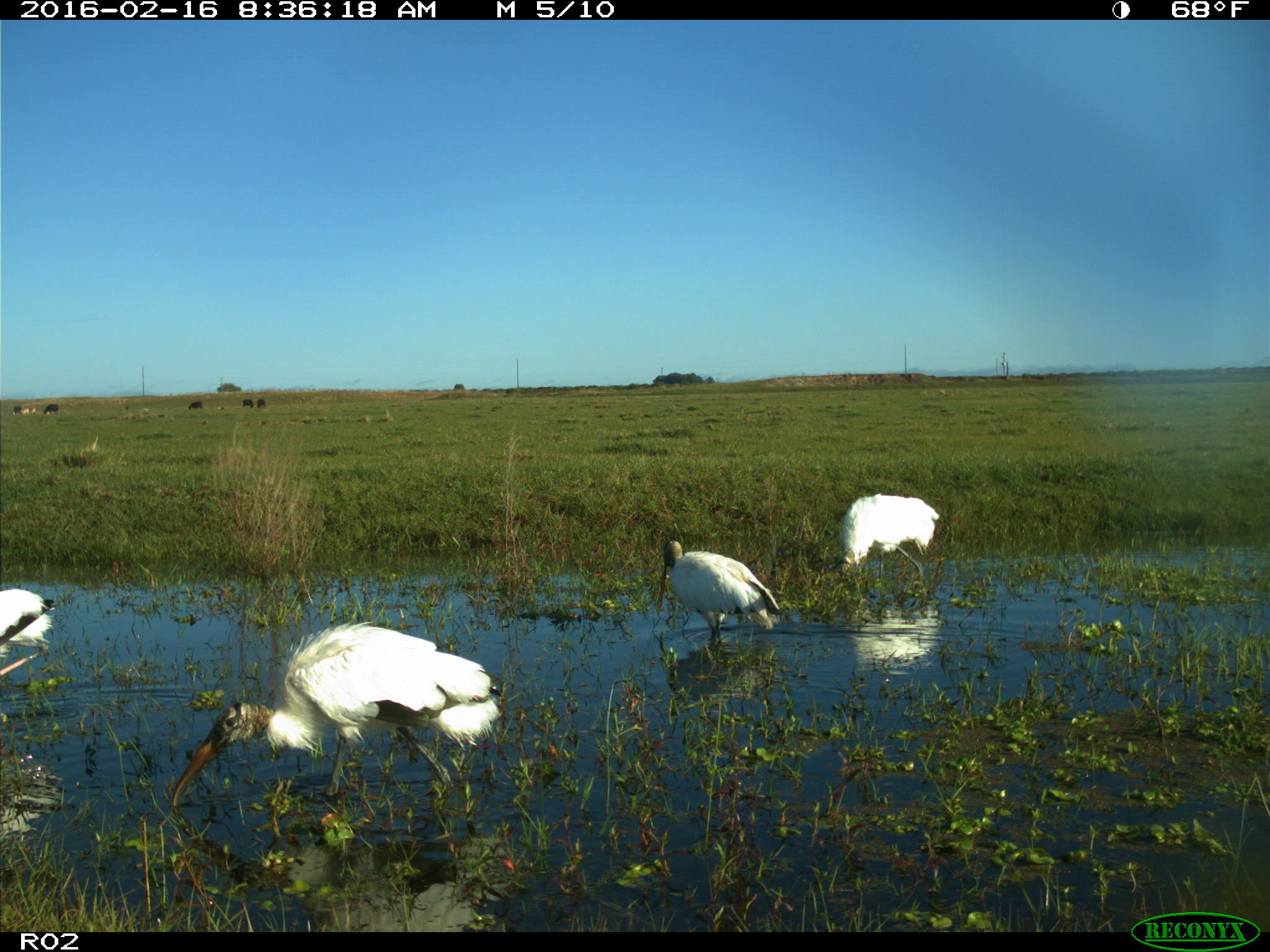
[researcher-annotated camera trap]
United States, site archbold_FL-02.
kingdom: Animalia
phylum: Chordata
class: Aves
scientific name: Aves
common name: birds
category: unidentified bird